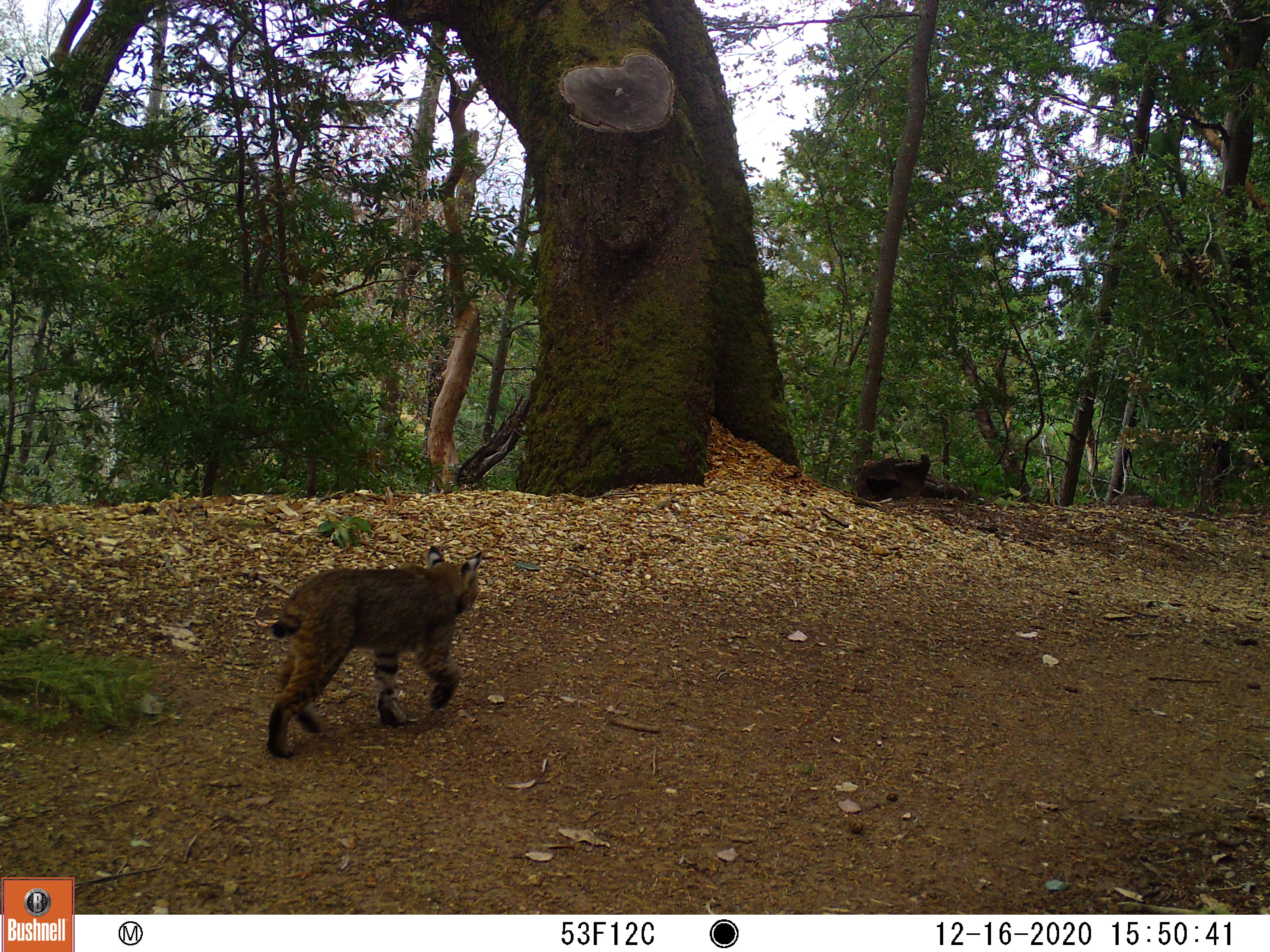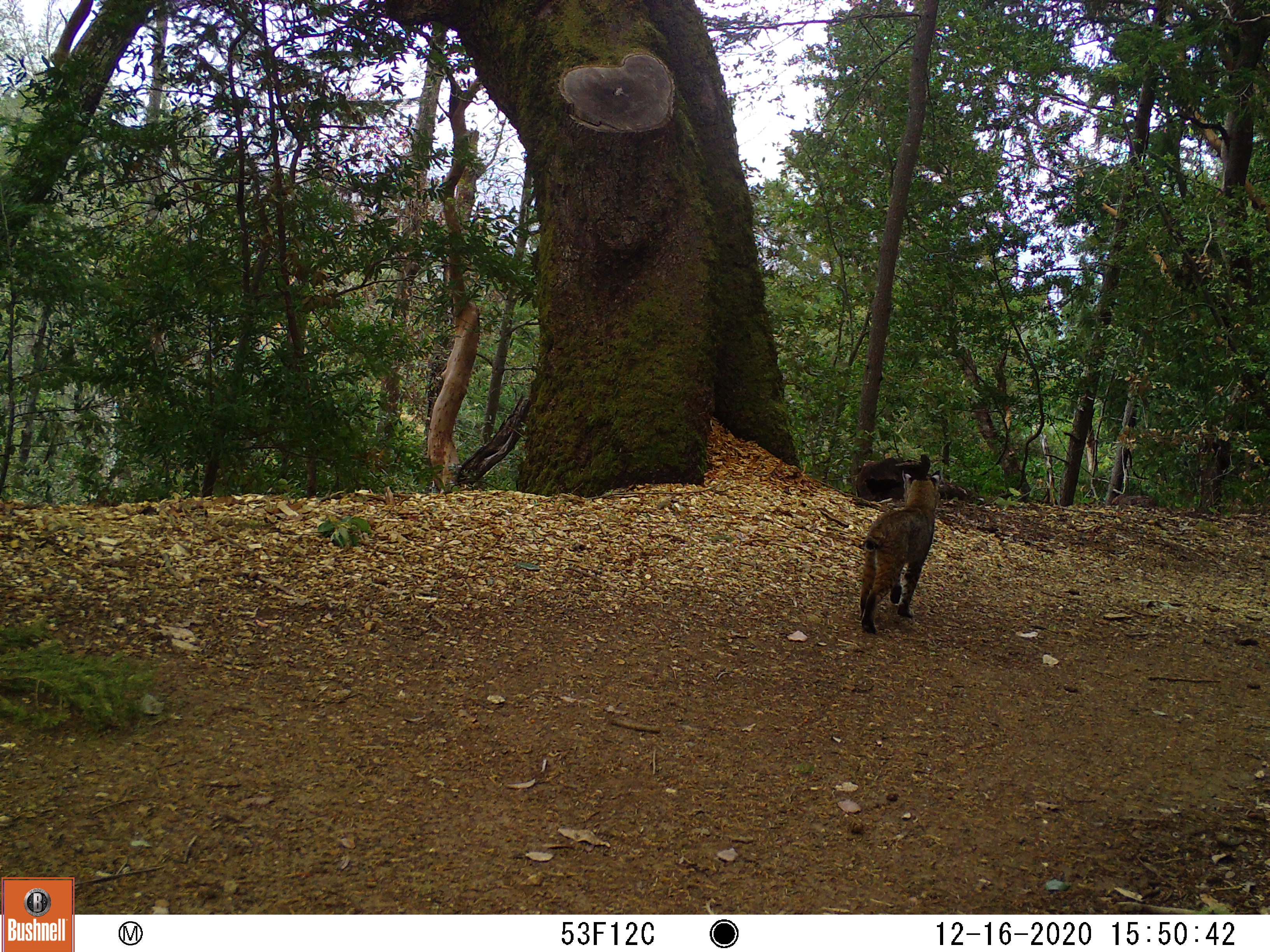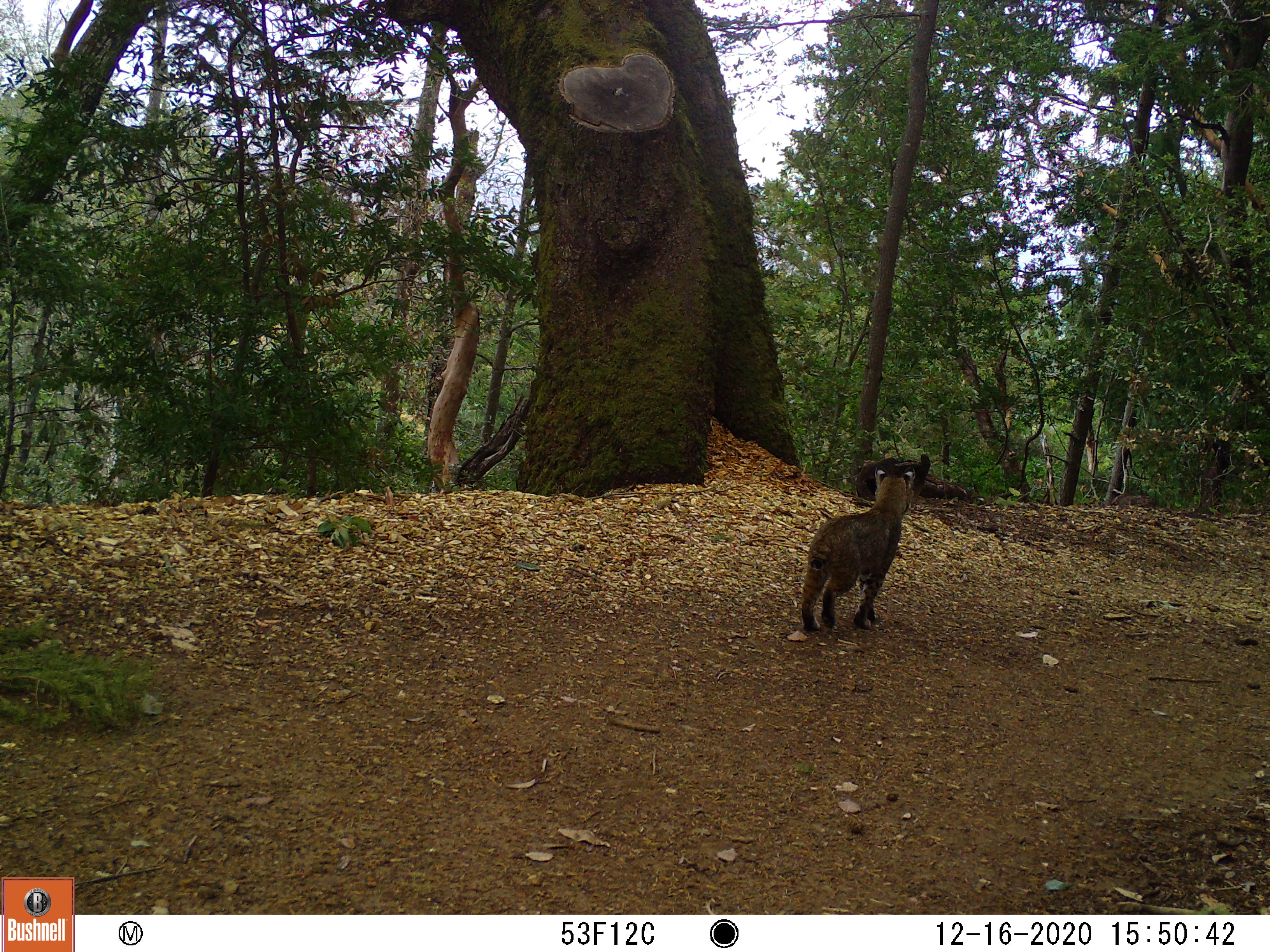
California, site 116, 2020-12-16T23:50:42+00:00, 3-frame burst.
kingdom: Animalia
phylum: Chordata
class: Mammalia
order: Carnivora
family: Felidae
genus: Lynx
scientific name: Lynx rufus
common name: bobcat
Bobcat (Lynx rufus).